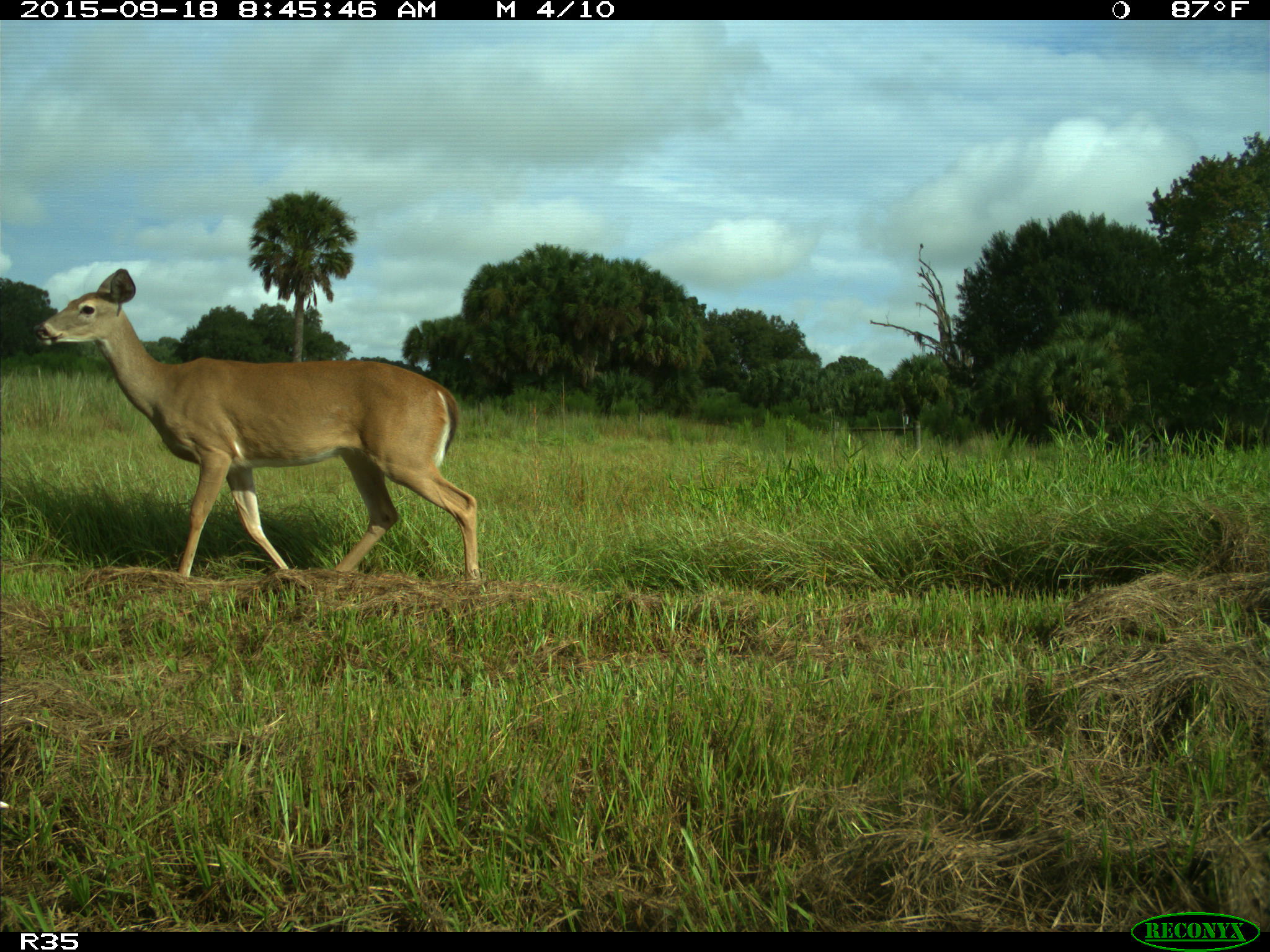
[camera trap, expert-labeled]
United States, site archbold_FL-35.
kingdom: Animalia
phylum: Chordata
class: Mammalia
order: Artiodactyla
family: Cervidae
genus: Odocoileus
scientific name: Odocoileus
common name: deer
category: unidentified deer